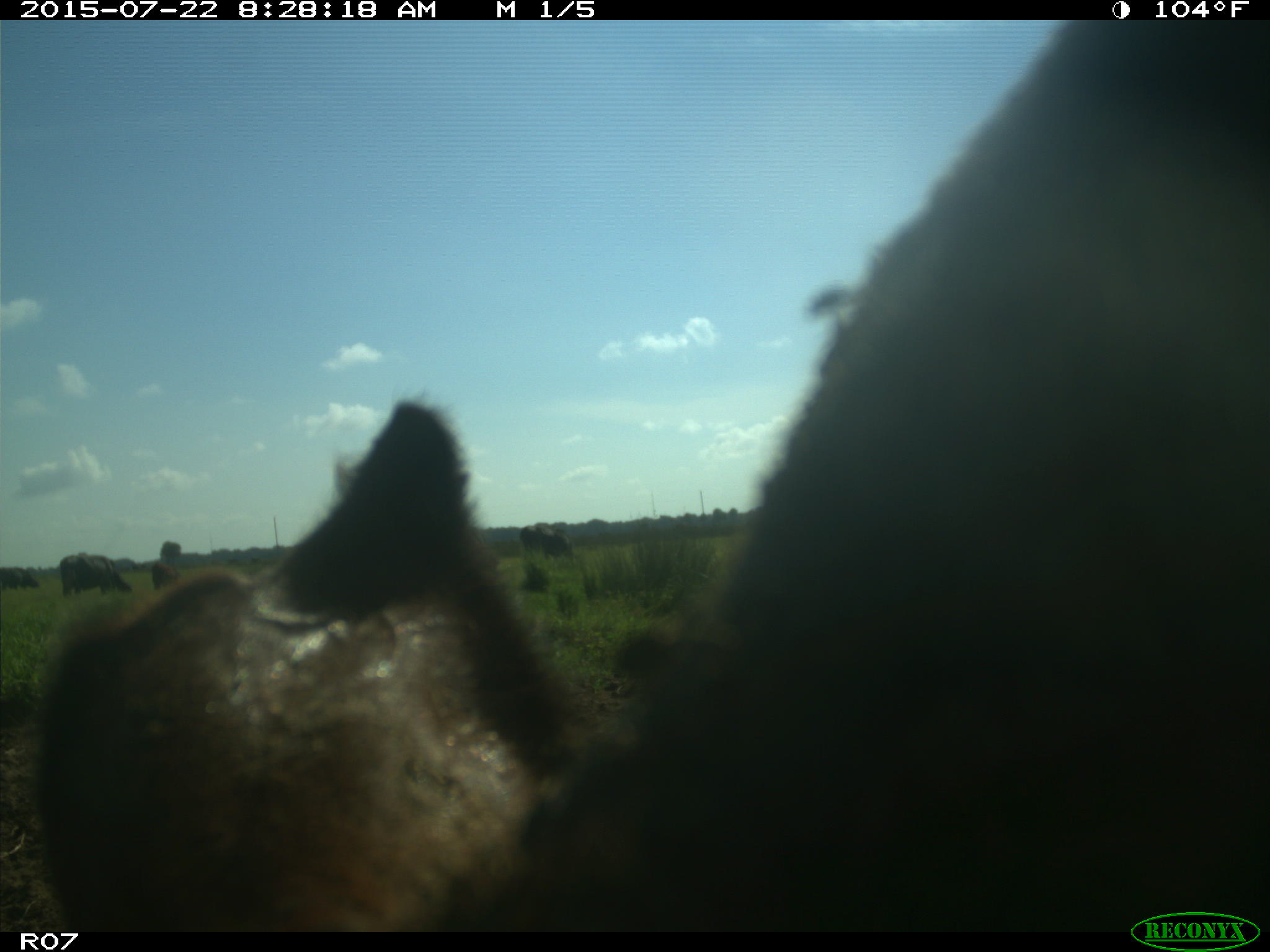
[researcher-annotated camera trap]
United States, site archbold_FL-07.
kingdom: Animalia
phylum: Chordata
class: Mammalia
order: Artiodactyla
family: Bovidae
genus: Bos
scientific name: Bos taurus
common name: domestic cow